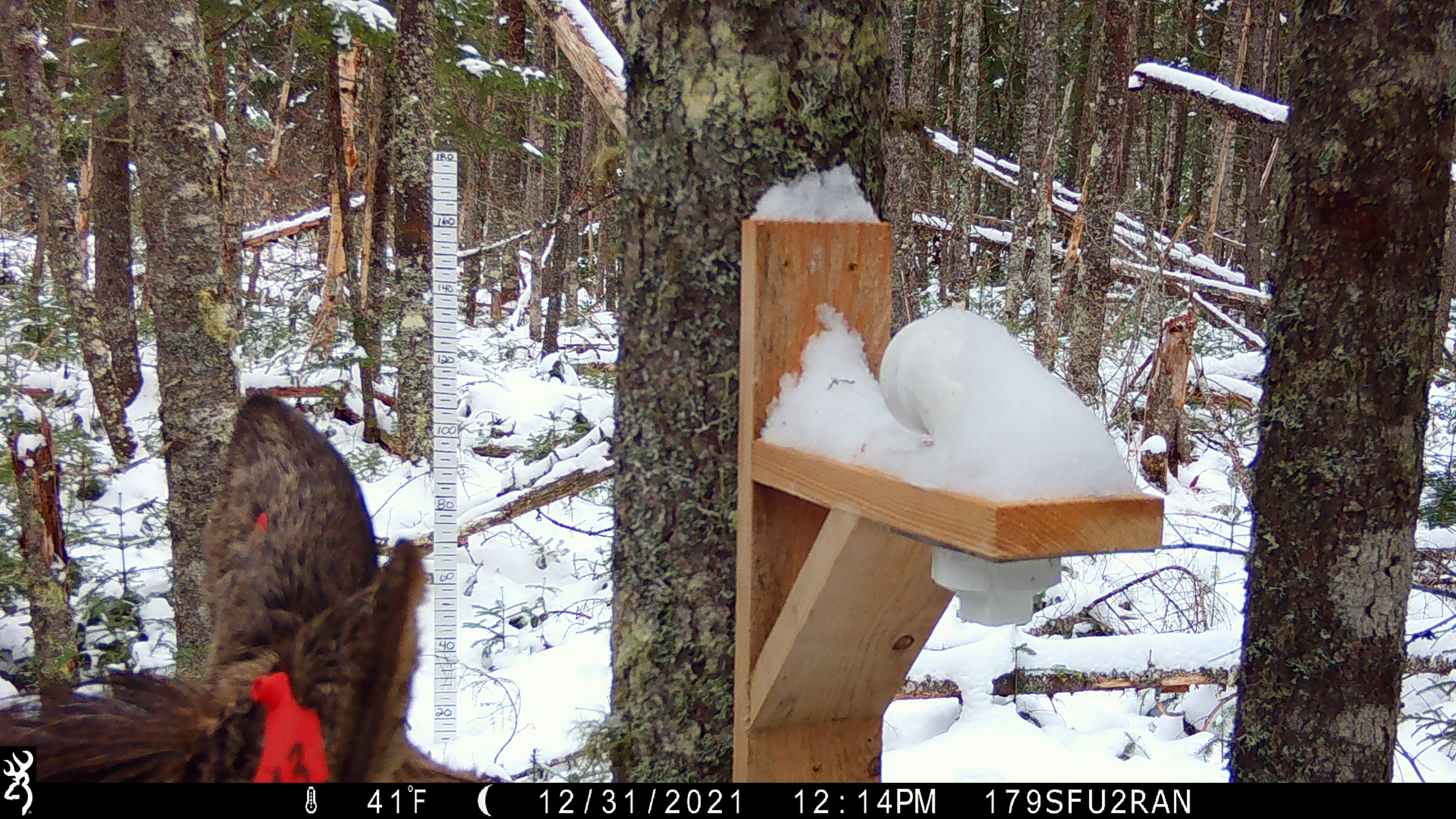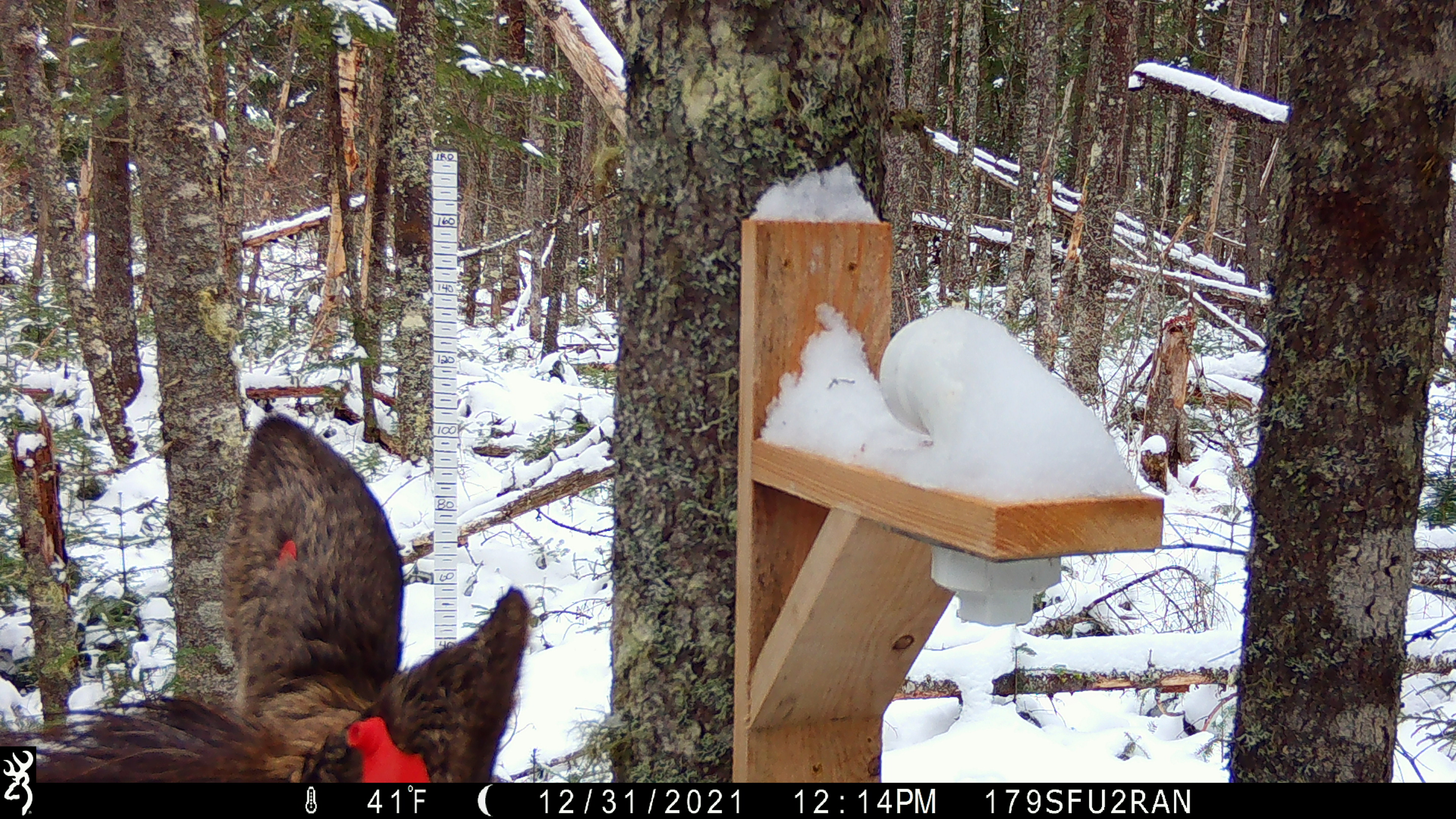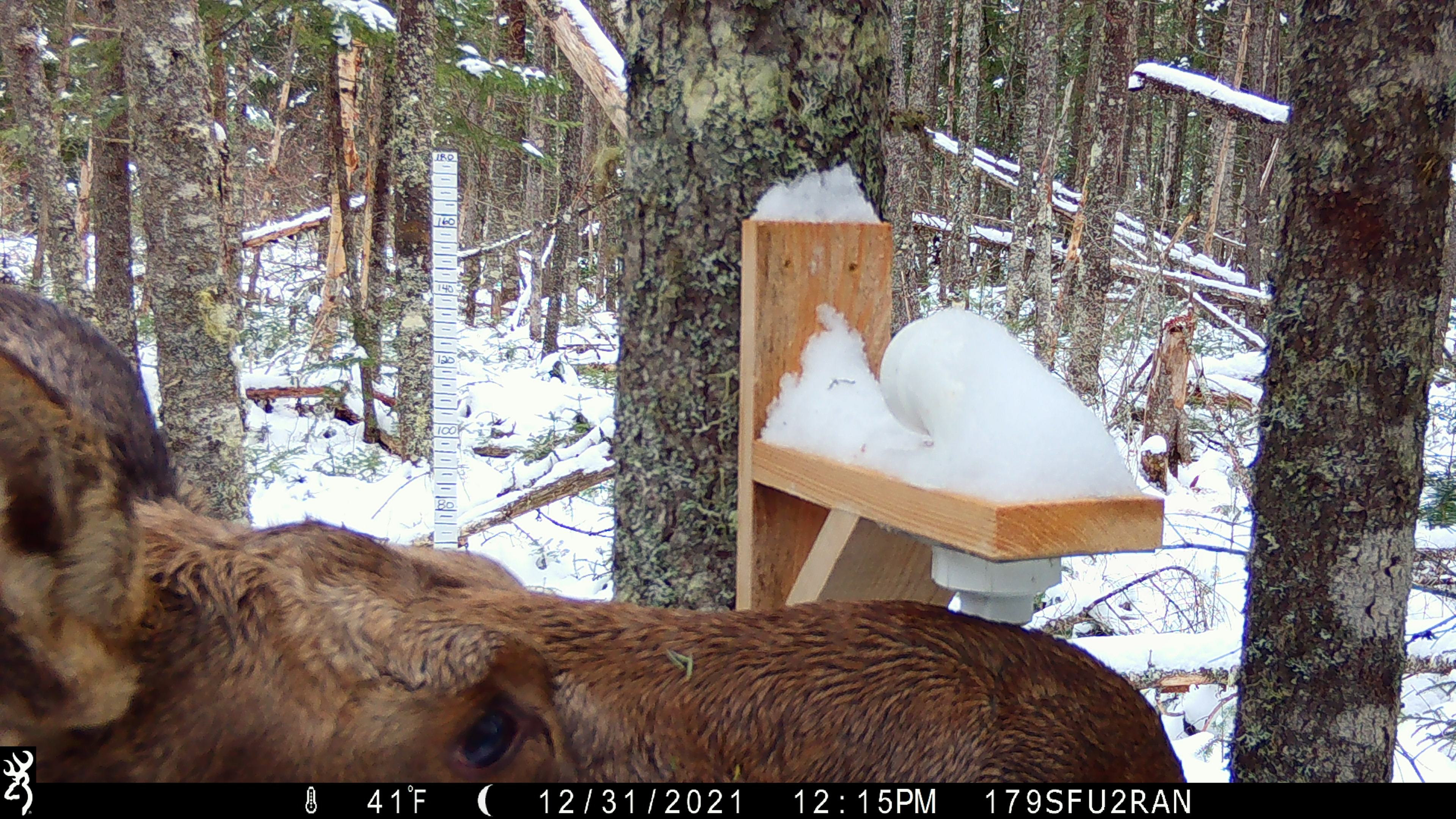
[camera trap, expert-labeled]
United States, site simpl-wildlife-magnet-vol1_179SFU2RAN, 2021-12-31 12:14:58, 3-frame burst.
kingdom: Animalia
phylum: Chordata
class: Mammalia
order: Artiodactyla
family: Cervidae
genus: Alces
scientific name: Alces alces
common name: moose